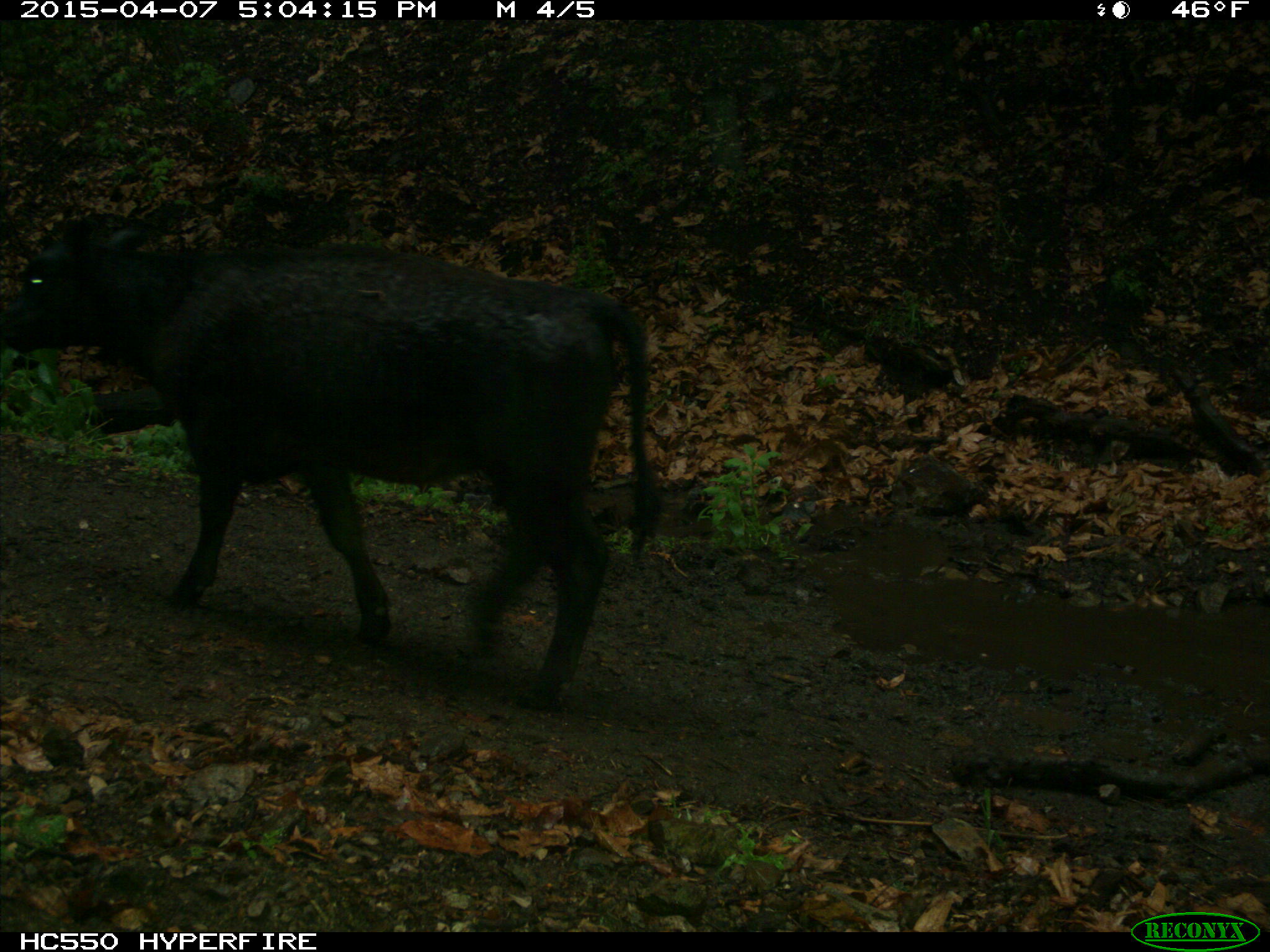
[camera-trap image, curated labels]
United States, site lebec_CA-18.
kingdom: Animalia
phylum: Chordata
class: Mammalia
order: Artiodactyla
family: Bovidae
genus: Bos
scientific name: Bos taurus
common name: domestic cow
Bos taurus (domestic cow).